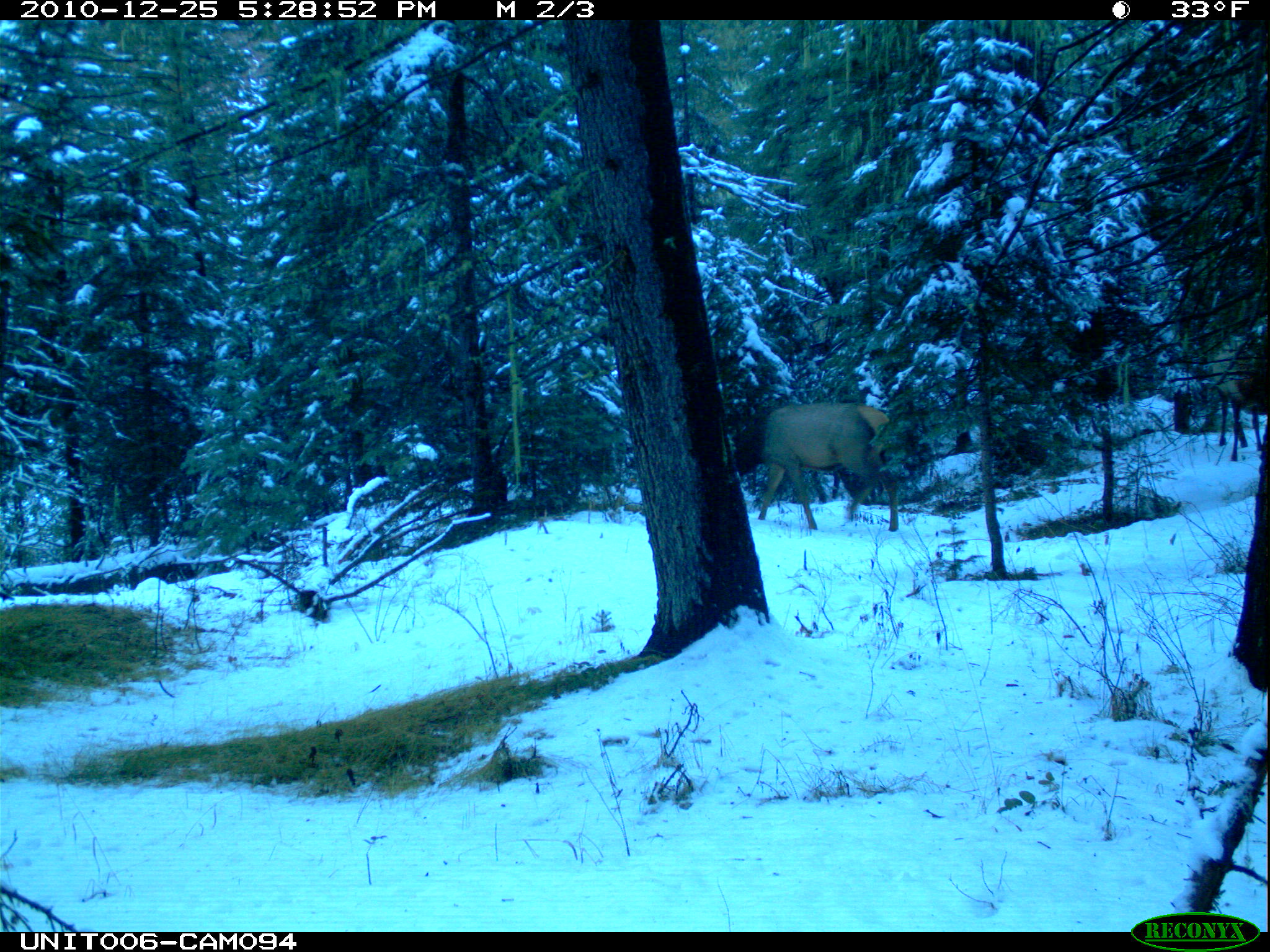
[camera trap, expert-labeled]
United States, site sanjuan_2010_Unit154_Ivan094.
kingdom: Animalia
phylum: Chordata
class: Mammalia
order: Artiodactyla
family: Cervidae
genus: Cervus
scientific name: Cervus elaphus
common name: red deer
Cervus elaphus (red deer).